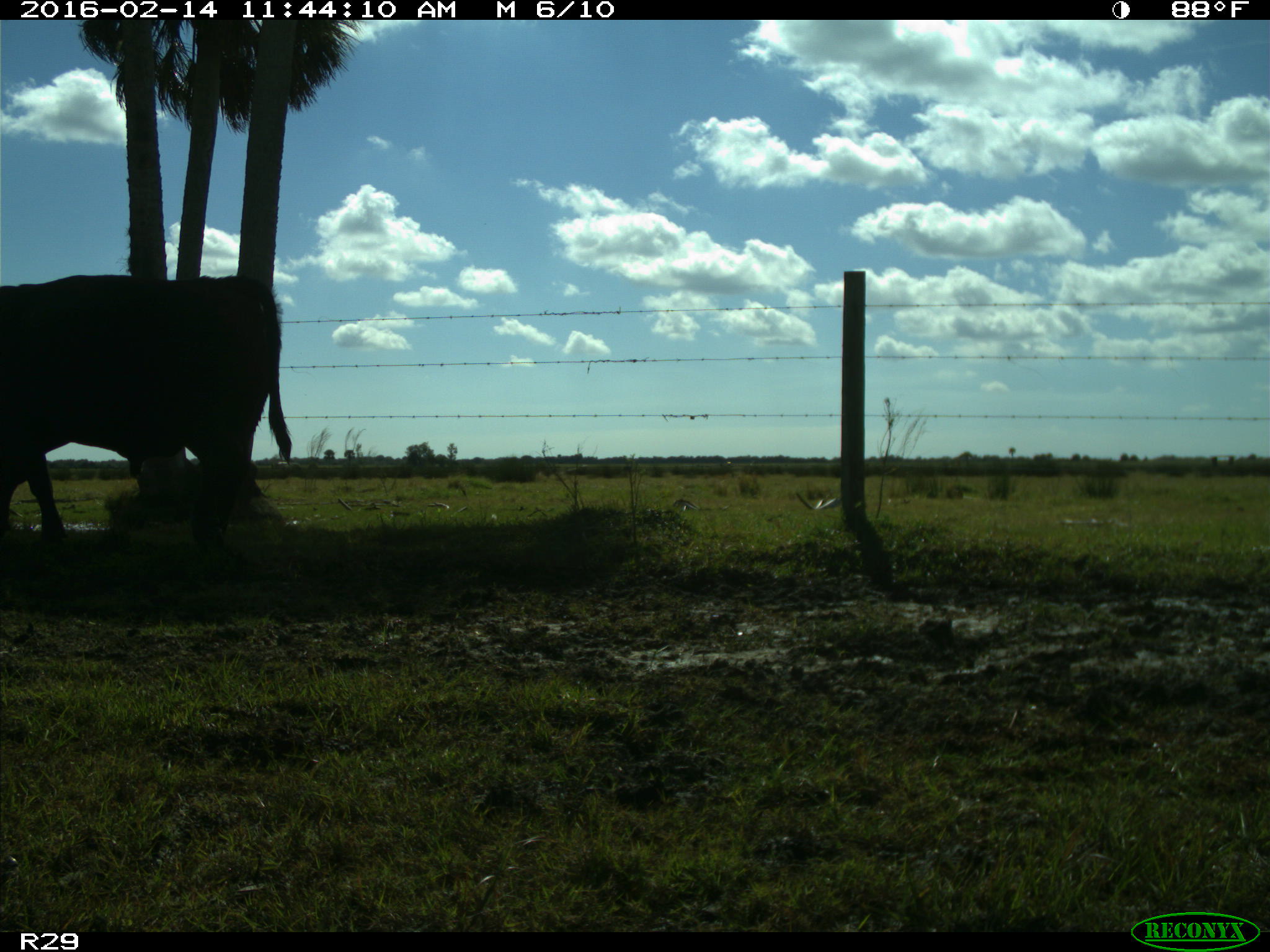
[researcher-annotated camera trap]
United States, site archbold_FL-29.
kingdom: Animalia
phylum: Chordata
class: Mammalia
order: Artiodactyla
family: Bovidae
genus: Bos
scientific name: Bos taurus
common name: domestic cow